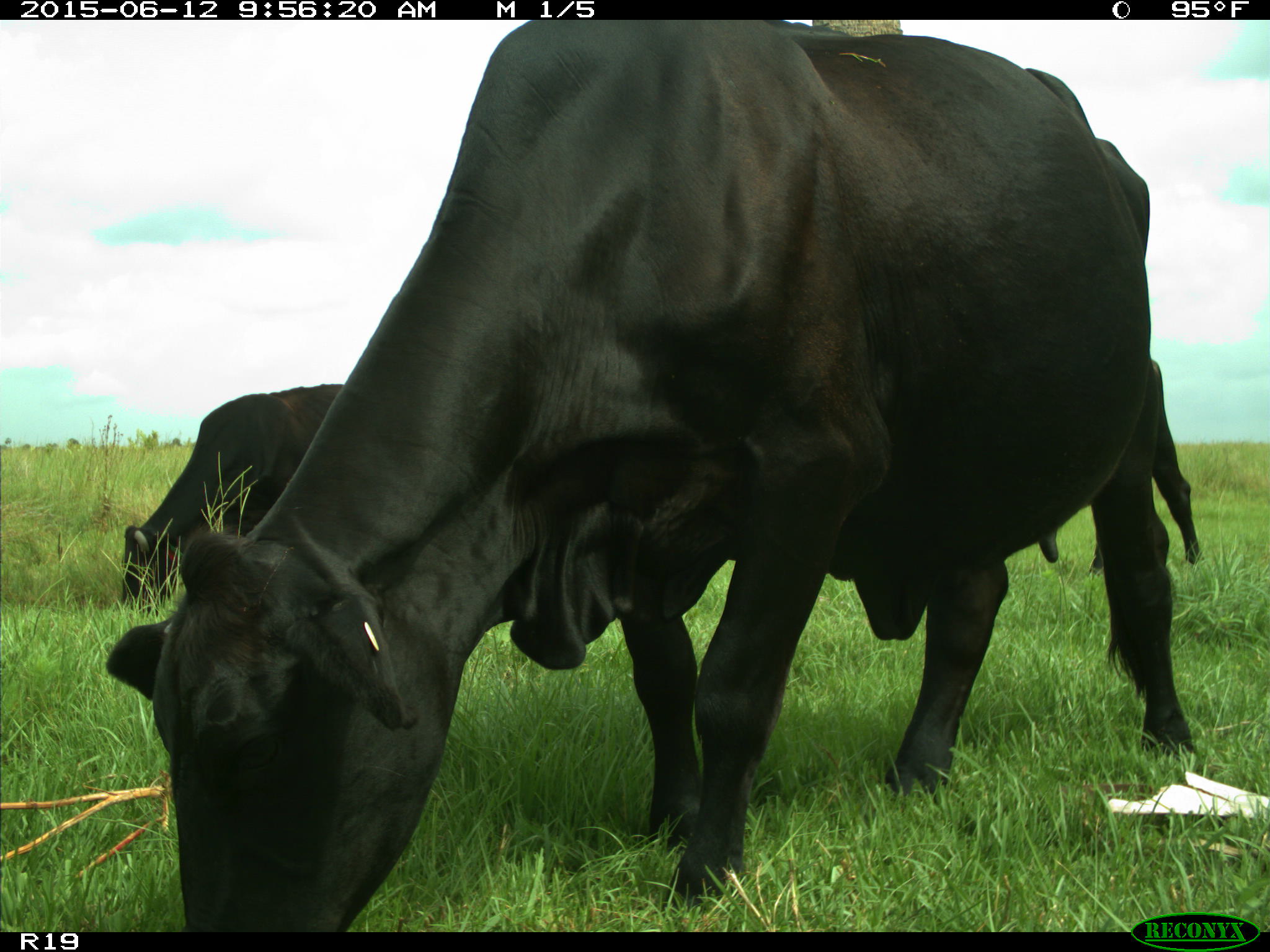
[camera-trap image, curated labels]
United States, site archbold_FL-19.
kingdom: Animalia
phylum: Chordata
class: Mammalia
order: Artiodactyla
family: Bovidae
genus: Bos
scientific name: Bos taurus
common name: domestic cow